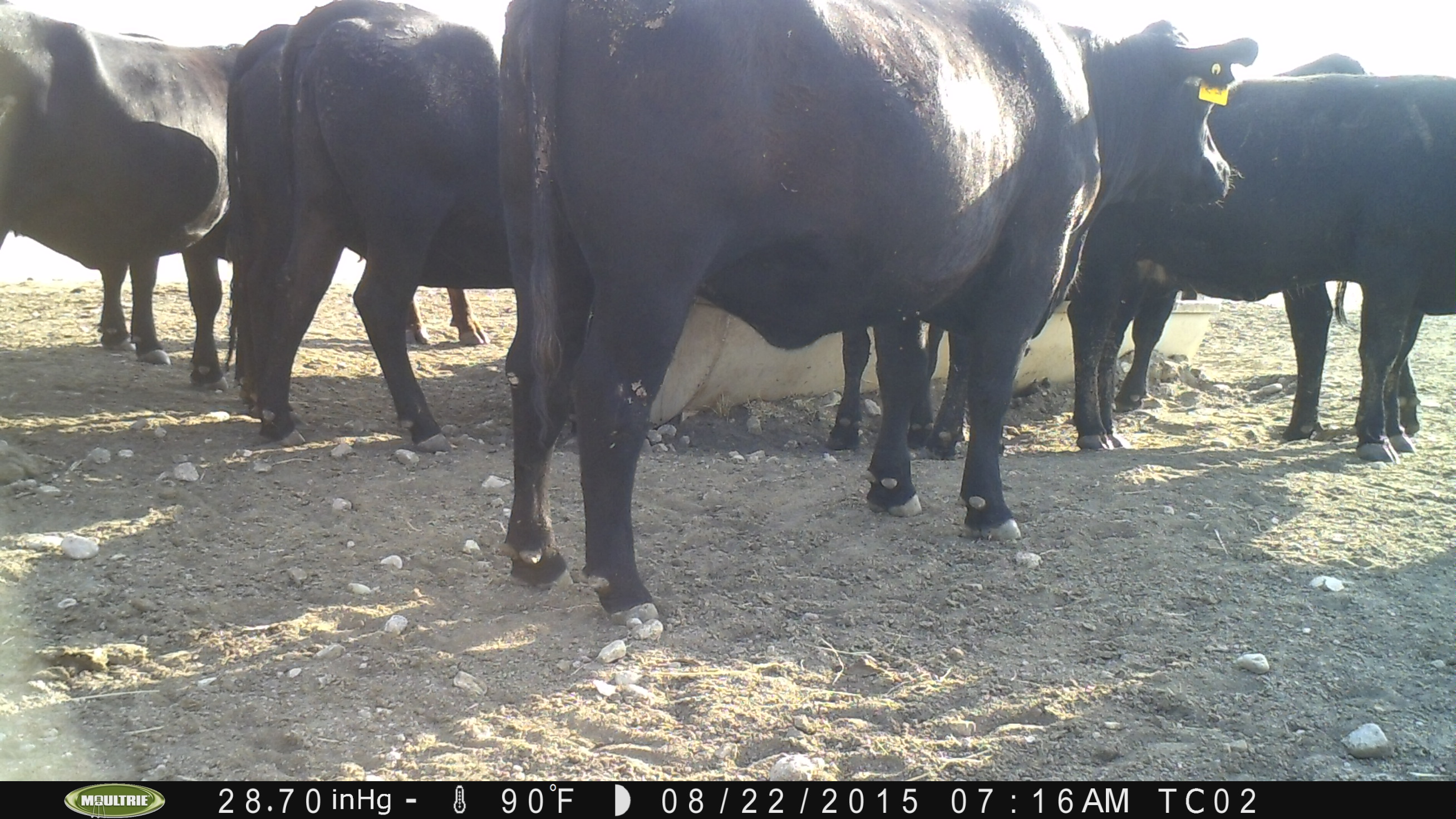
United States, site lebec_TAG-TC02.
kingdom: Animalia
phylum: Chordata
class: Mammalia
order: Artiodactyla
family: Bovidae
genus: Bos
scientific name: Bos taurus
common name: domestic cow